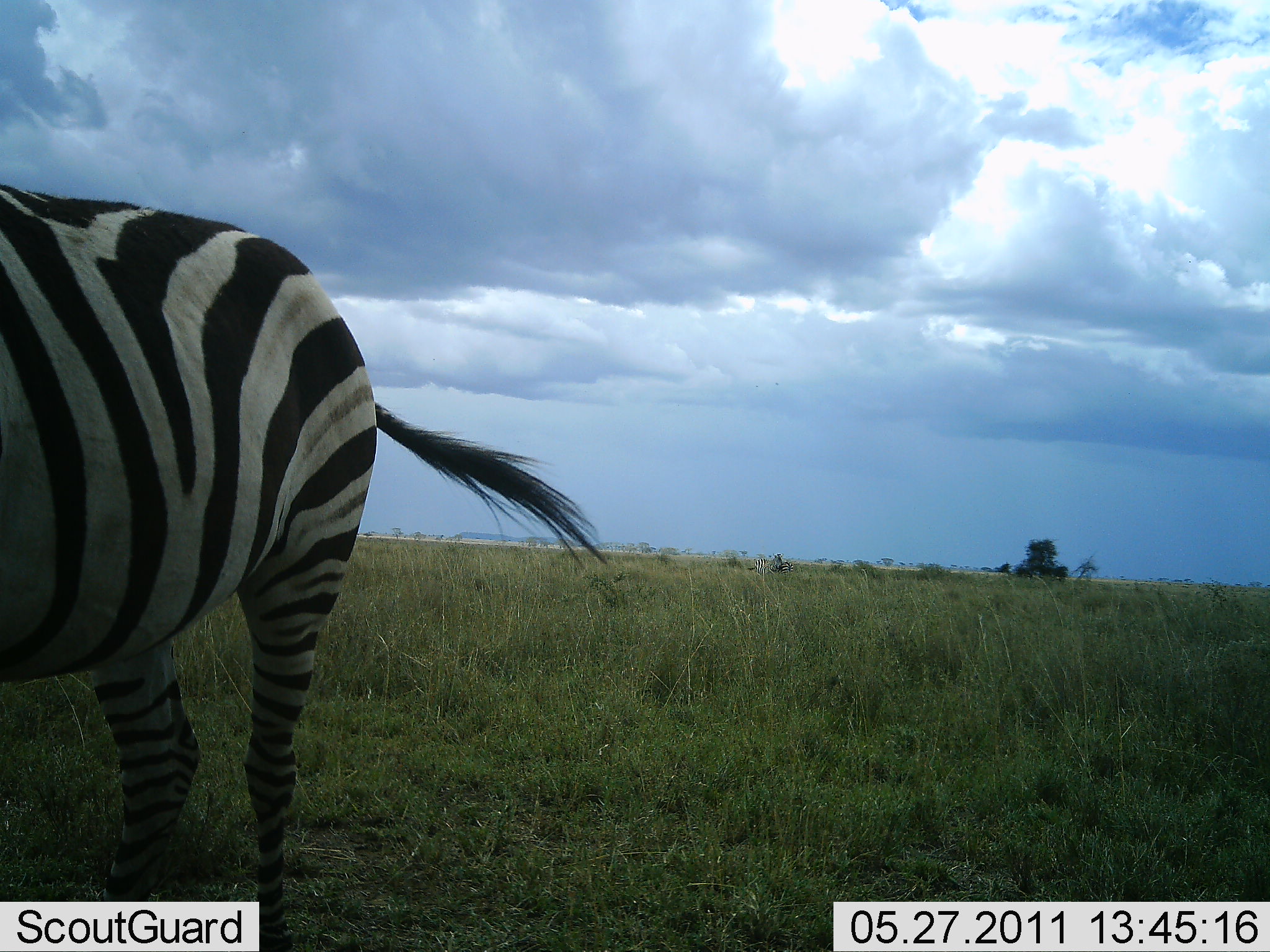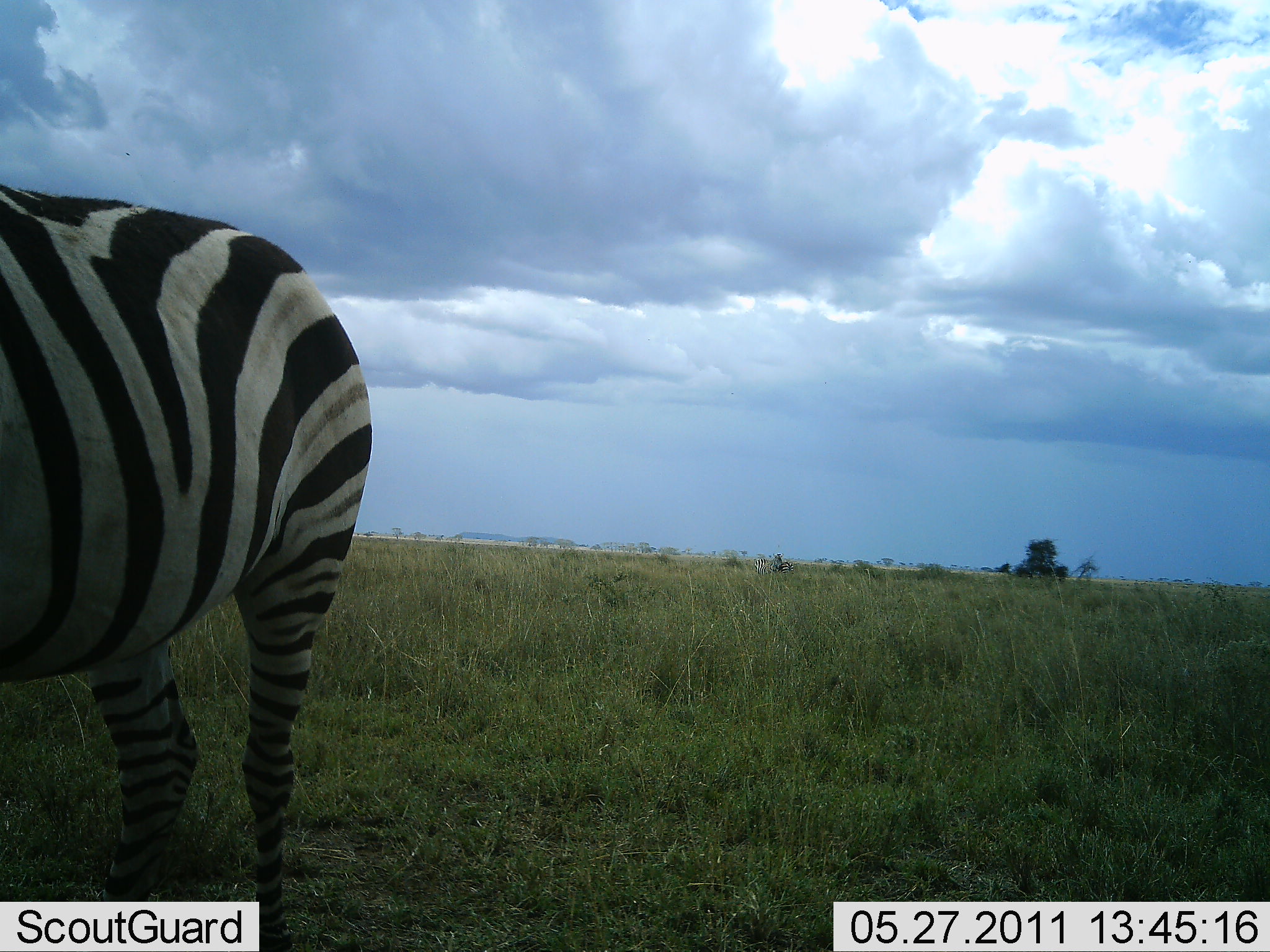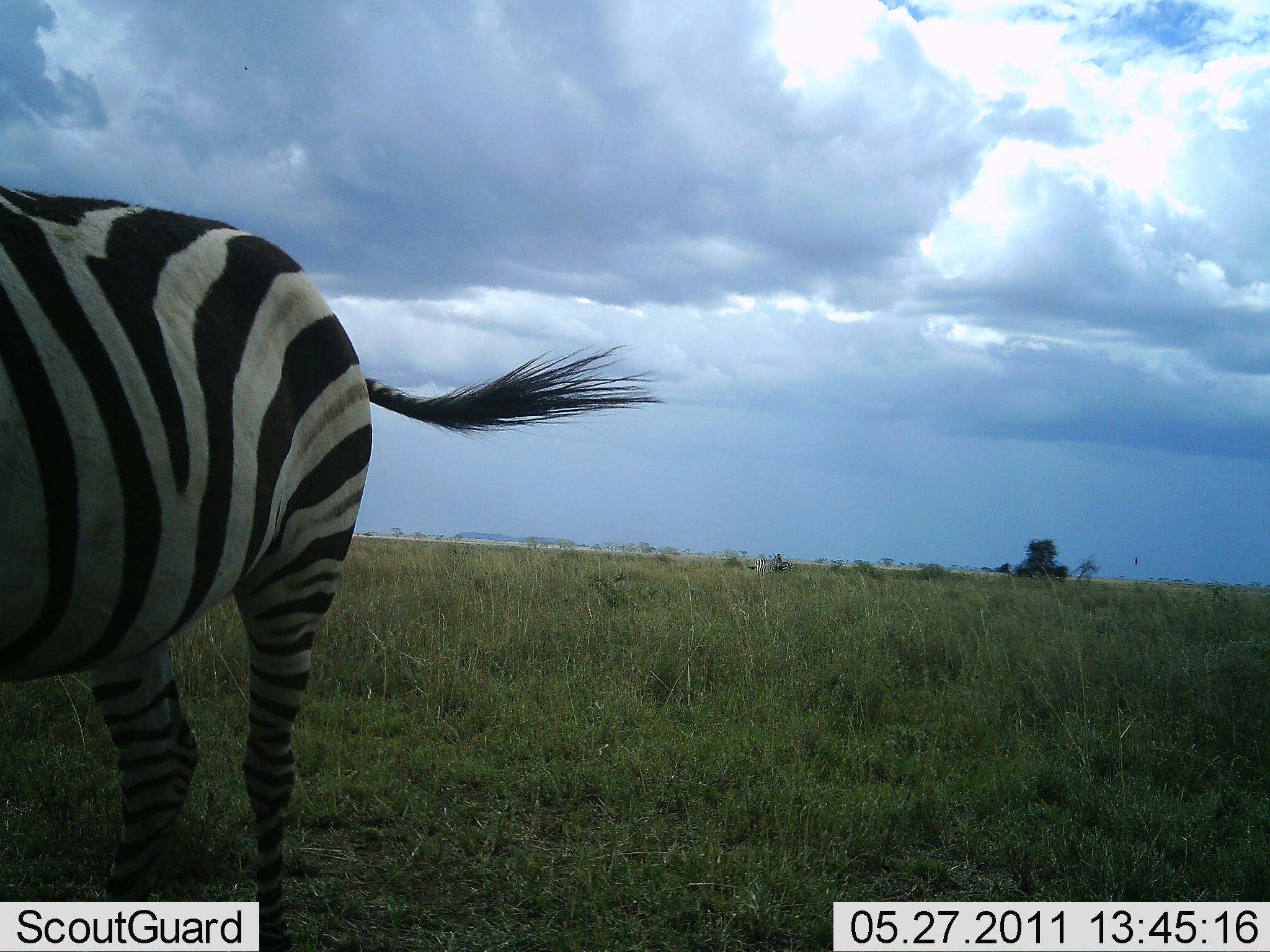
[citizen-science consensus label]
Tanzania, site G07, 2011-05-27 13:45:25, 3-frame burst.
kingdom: Animalia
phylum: Chordata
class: Mammalia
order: Perissodactyla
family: Equidae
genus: Equus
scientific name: Equus quagga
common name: plains zebra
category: zebra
Zebra (plains zebra) (Equus quagga), count 1. Behavior (volunteer vote fractions): standing 100%, resting 0%, moving 0%, interacting 0%. Young present (vote fraction): 0%. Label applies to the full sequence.